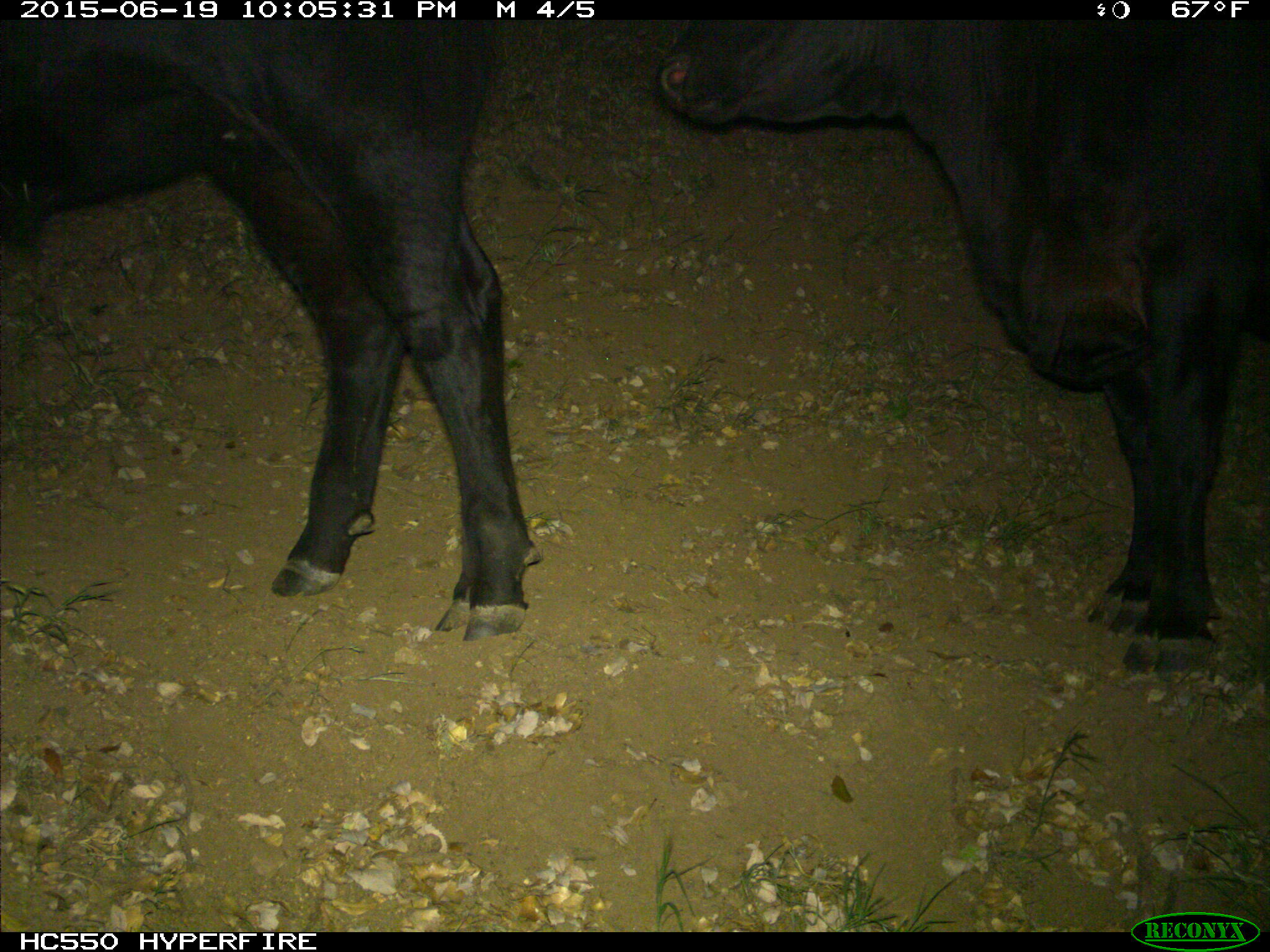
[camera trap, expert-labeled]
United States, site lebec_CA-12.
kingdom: Animalia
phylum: Chordata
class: Mammalia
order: Artiodactyla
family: Bovidae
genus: Bos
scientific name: Bos taurus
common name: domestic cow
Bos taurus (domestic cow).